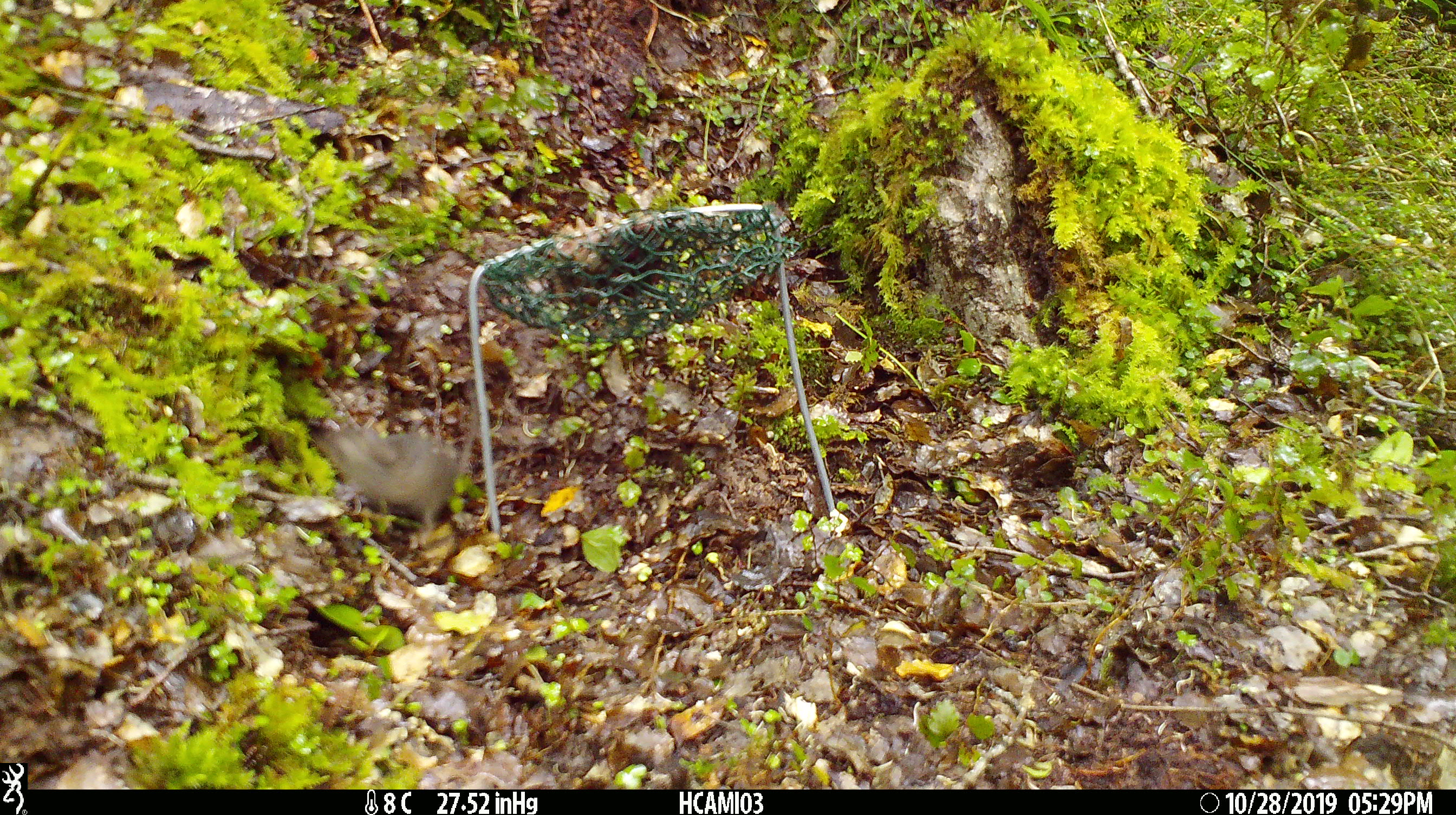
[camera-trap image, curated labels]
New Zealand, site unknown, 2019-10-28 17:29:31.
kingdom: Animalia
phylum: Chordata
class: Mammalia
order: Rodentia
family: Muridae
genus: Mus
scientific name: Mus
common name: mouse